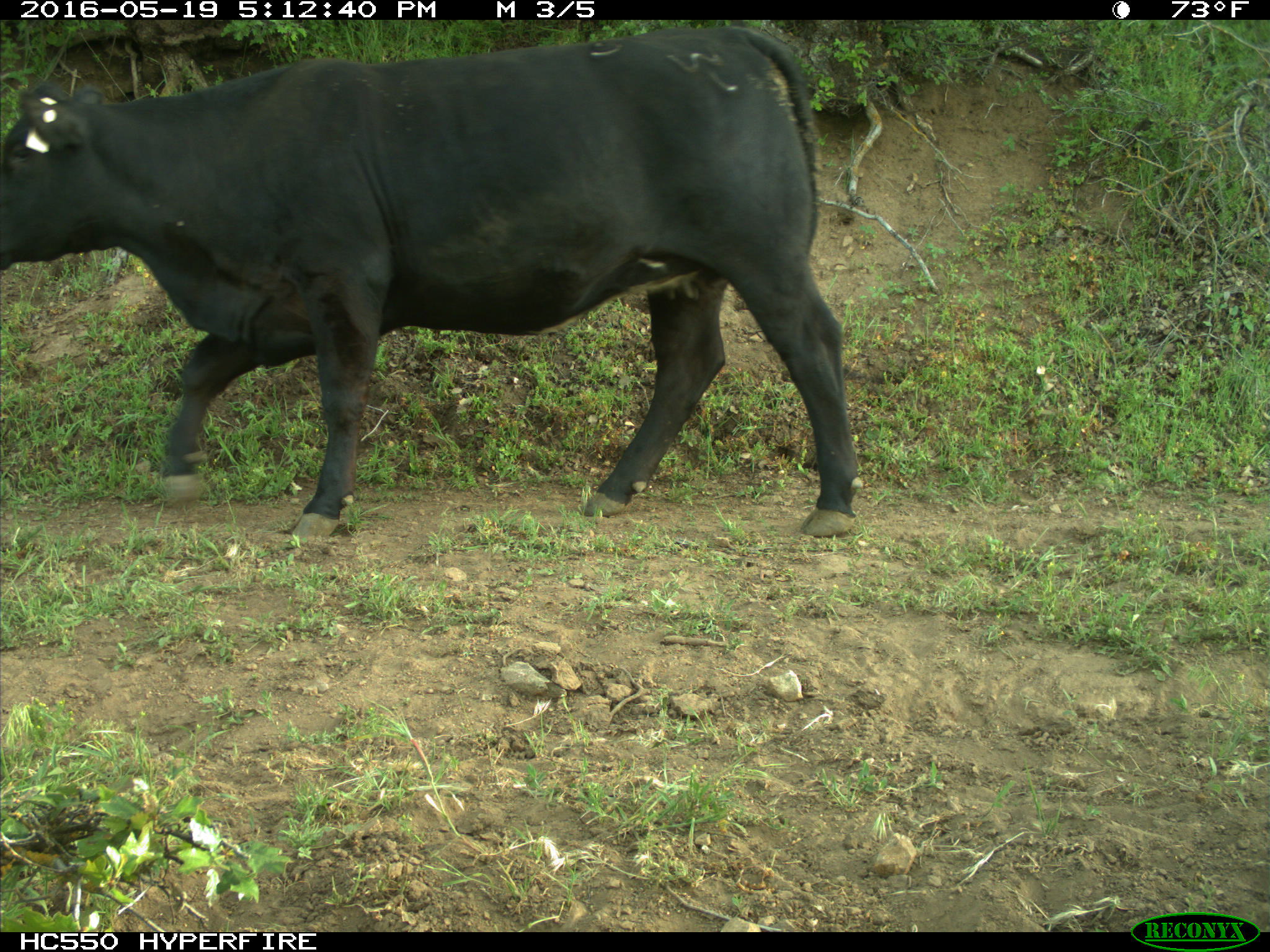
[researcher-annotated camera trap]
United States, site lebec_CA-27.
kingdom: Animalia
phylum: Chordata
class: Mammalia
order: Artiodactyla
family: Bovidae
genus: Bos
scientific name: Bos taurus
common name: domestic cow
Bos taurus (domestic cow).